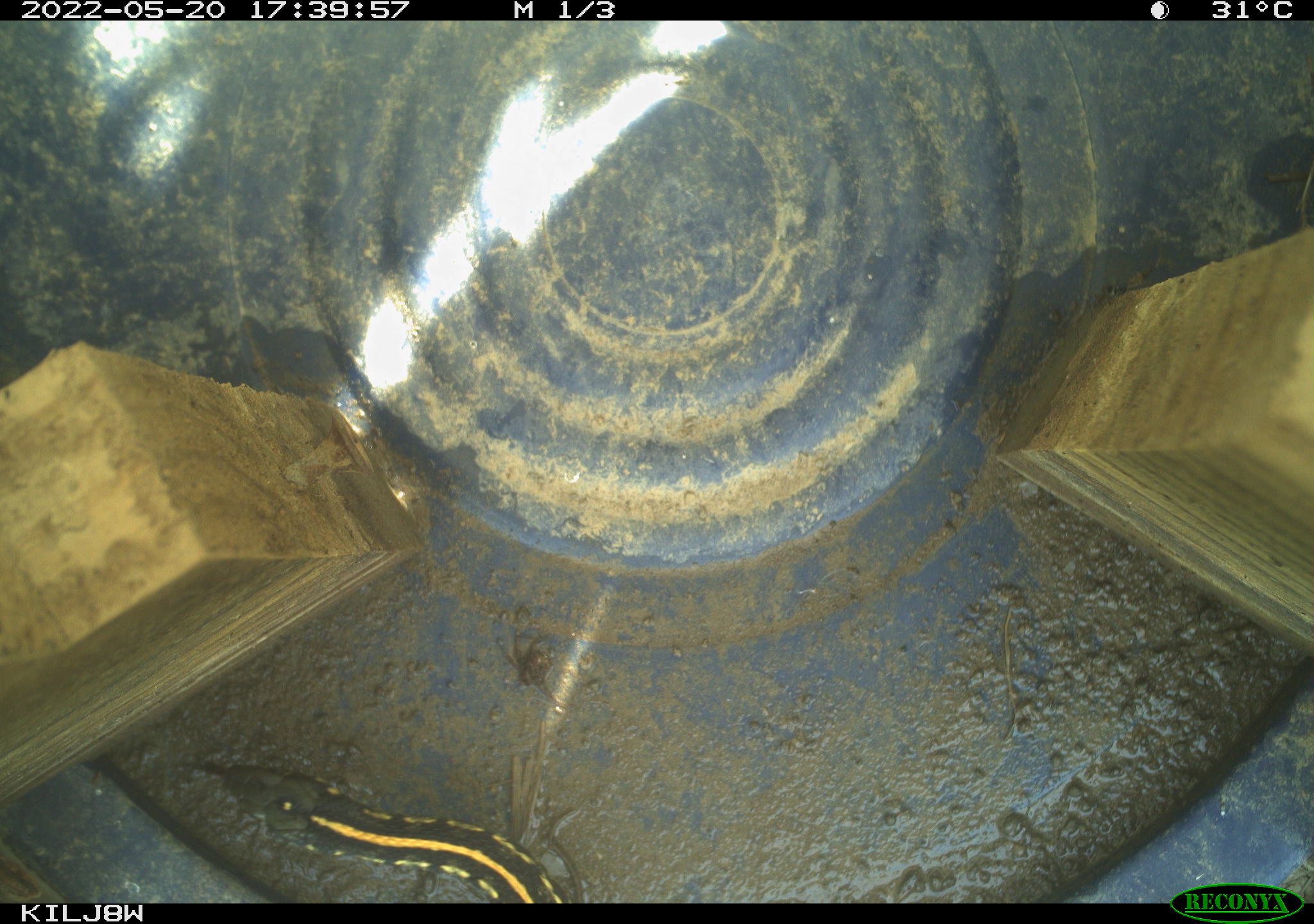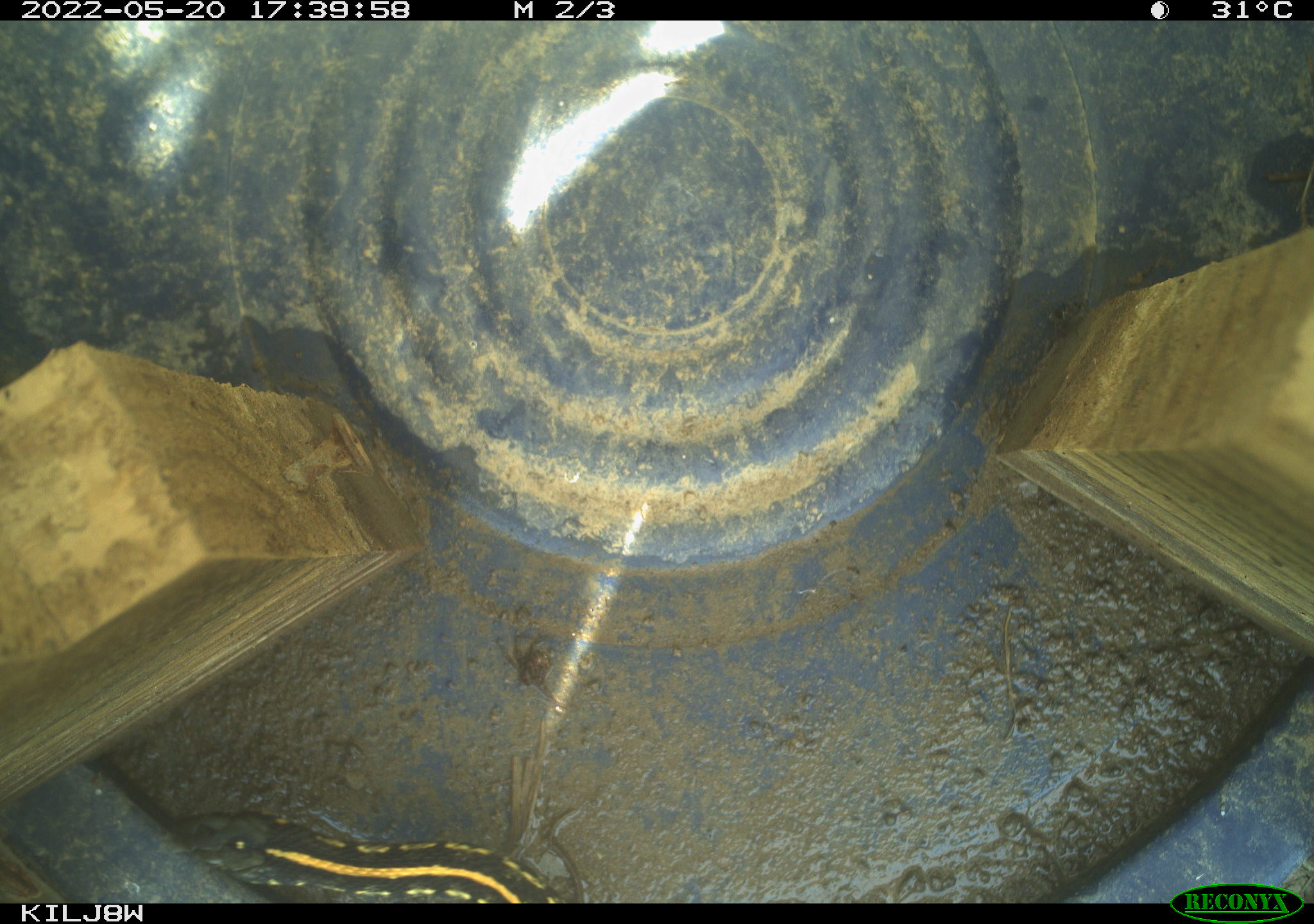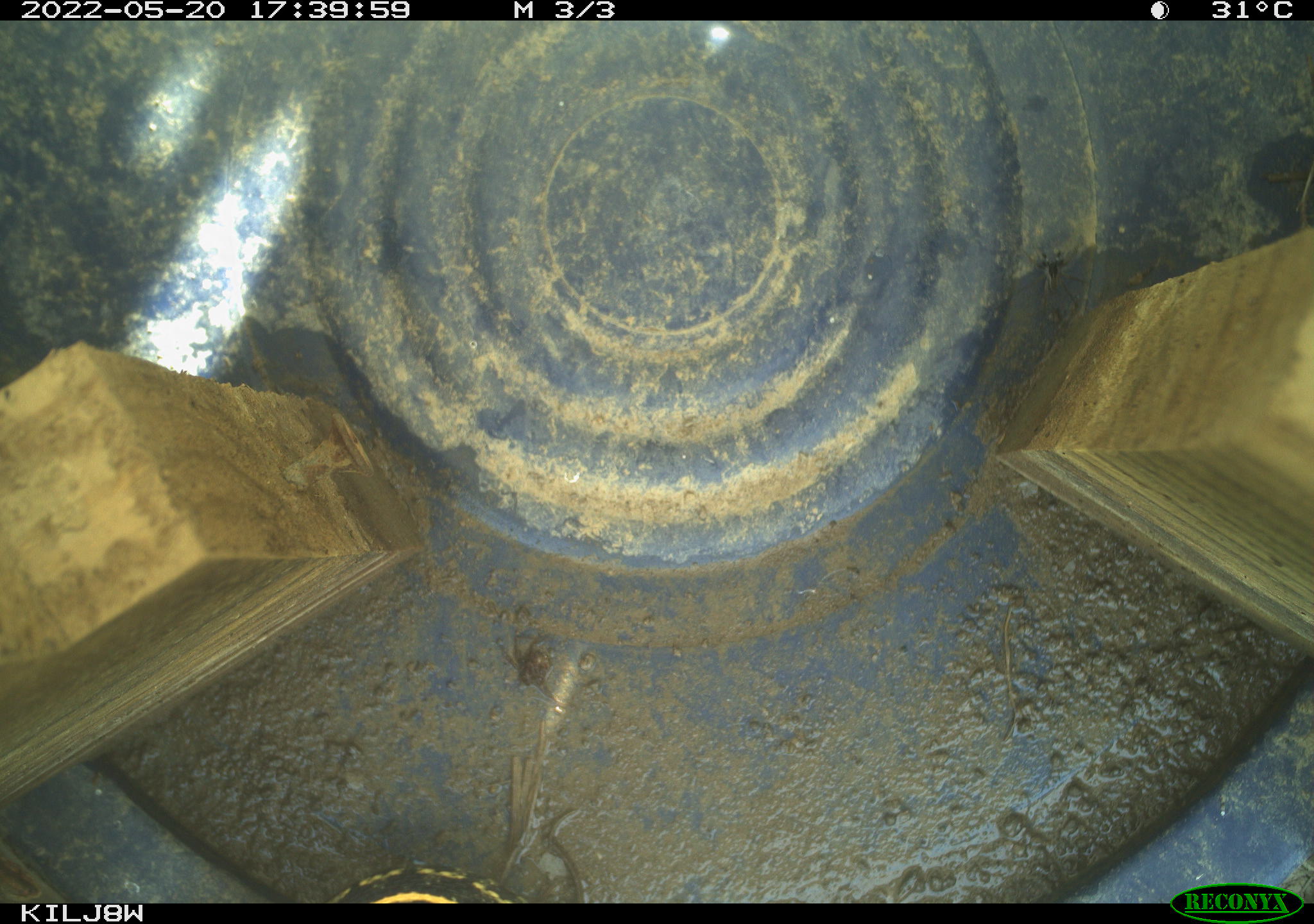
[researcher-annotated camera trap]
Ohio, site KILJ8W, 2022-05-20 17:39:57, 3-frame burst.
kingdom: Animalia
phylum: Chordata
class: Reptilia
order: Squamata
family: Colubridae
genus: Thamnophis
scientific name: Thamnophis radix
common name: plains gartersnake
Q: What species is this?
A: Plains gartersnake (Thamnophis radix).